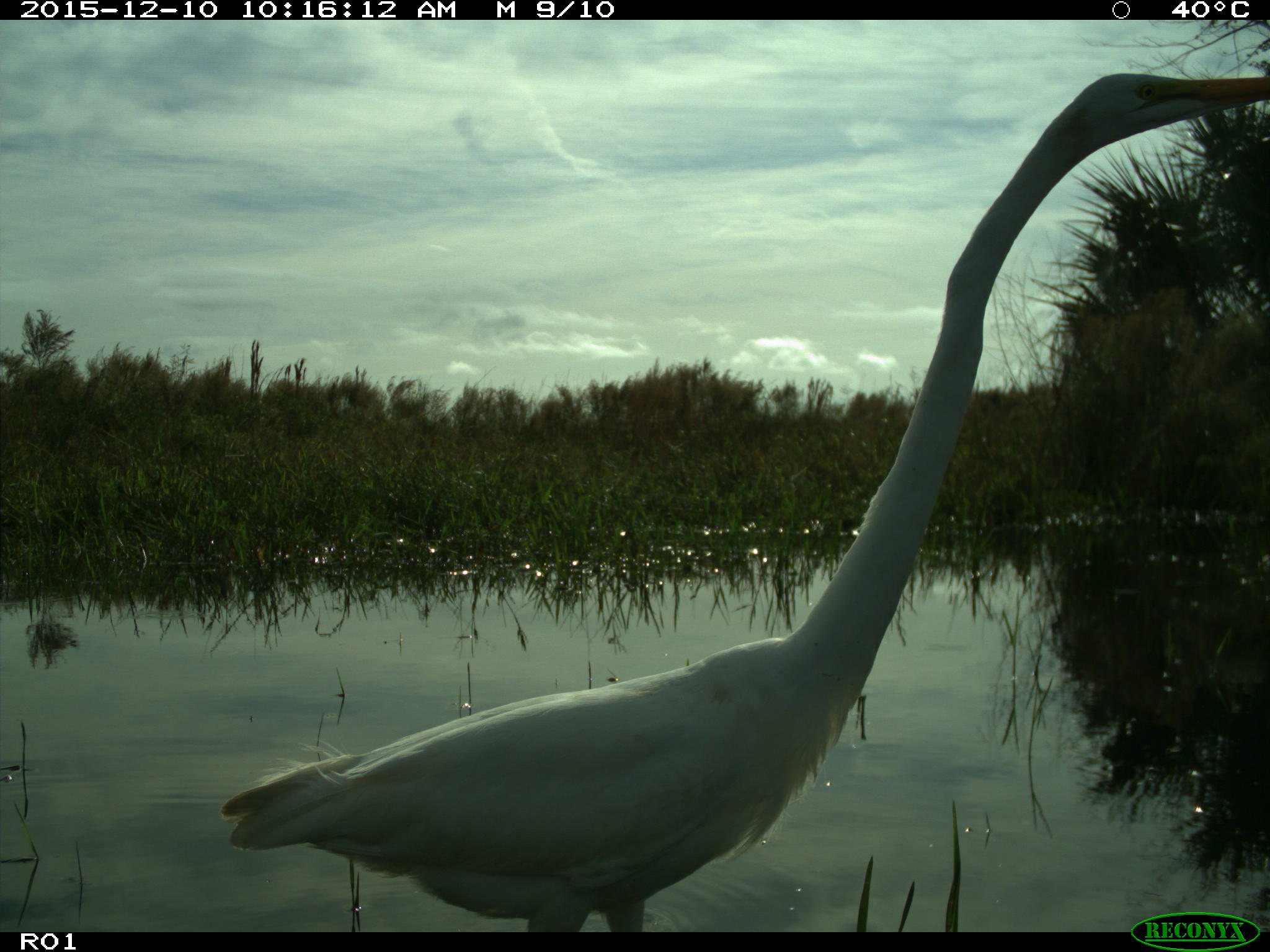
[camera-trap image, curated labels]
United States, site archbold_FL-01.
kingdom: Animalia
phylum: Chordata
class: Aves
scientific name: Aves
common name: birds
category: unidentified bird